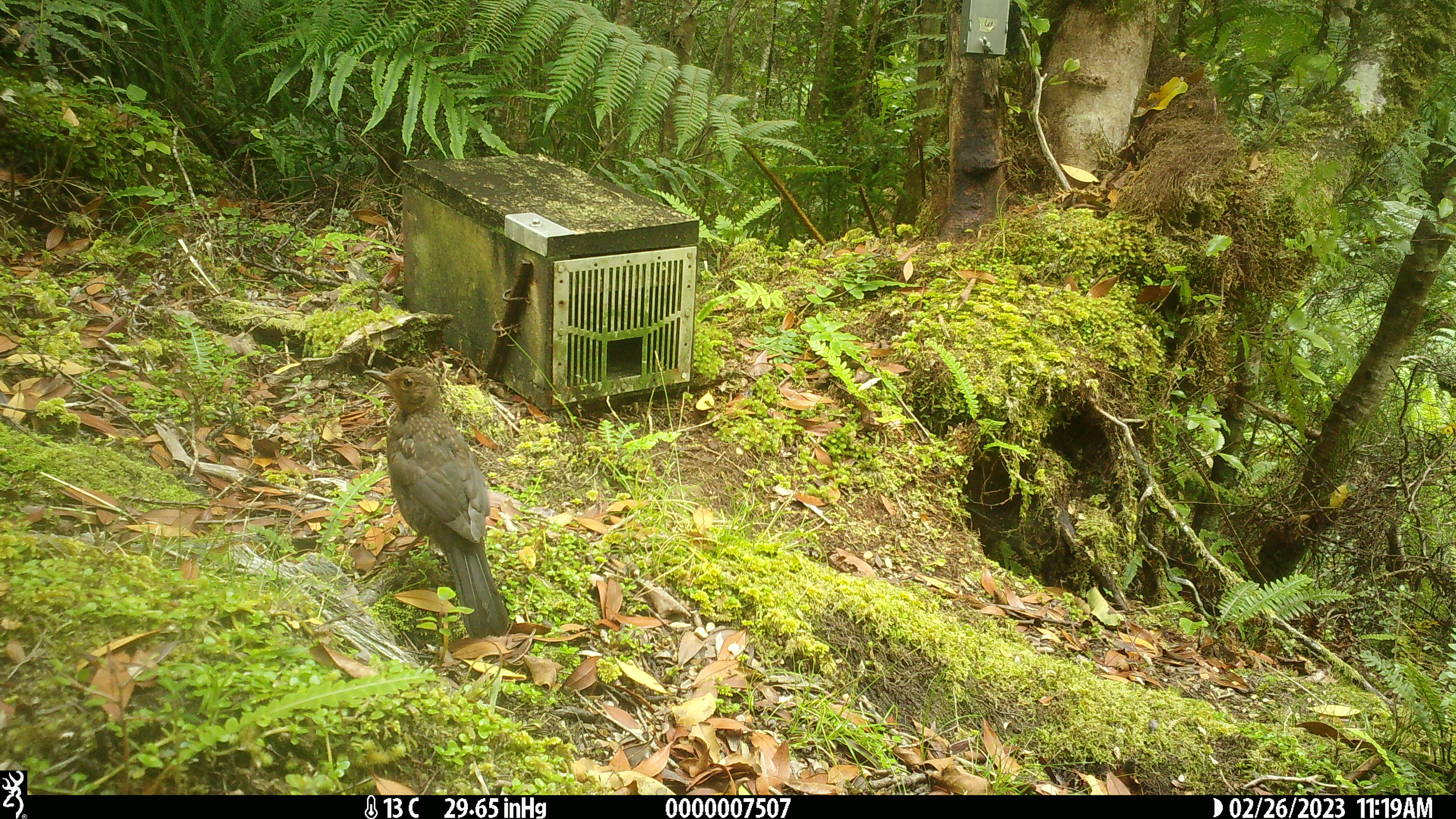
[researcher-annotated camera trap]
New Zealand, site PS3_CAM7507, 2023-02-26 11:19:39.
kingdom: Animalia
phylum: Chordata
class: Aves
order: Passeriformes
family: Turdidae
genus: Turdus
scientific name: Turdus merula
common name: eurasian blackbird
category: blackbird